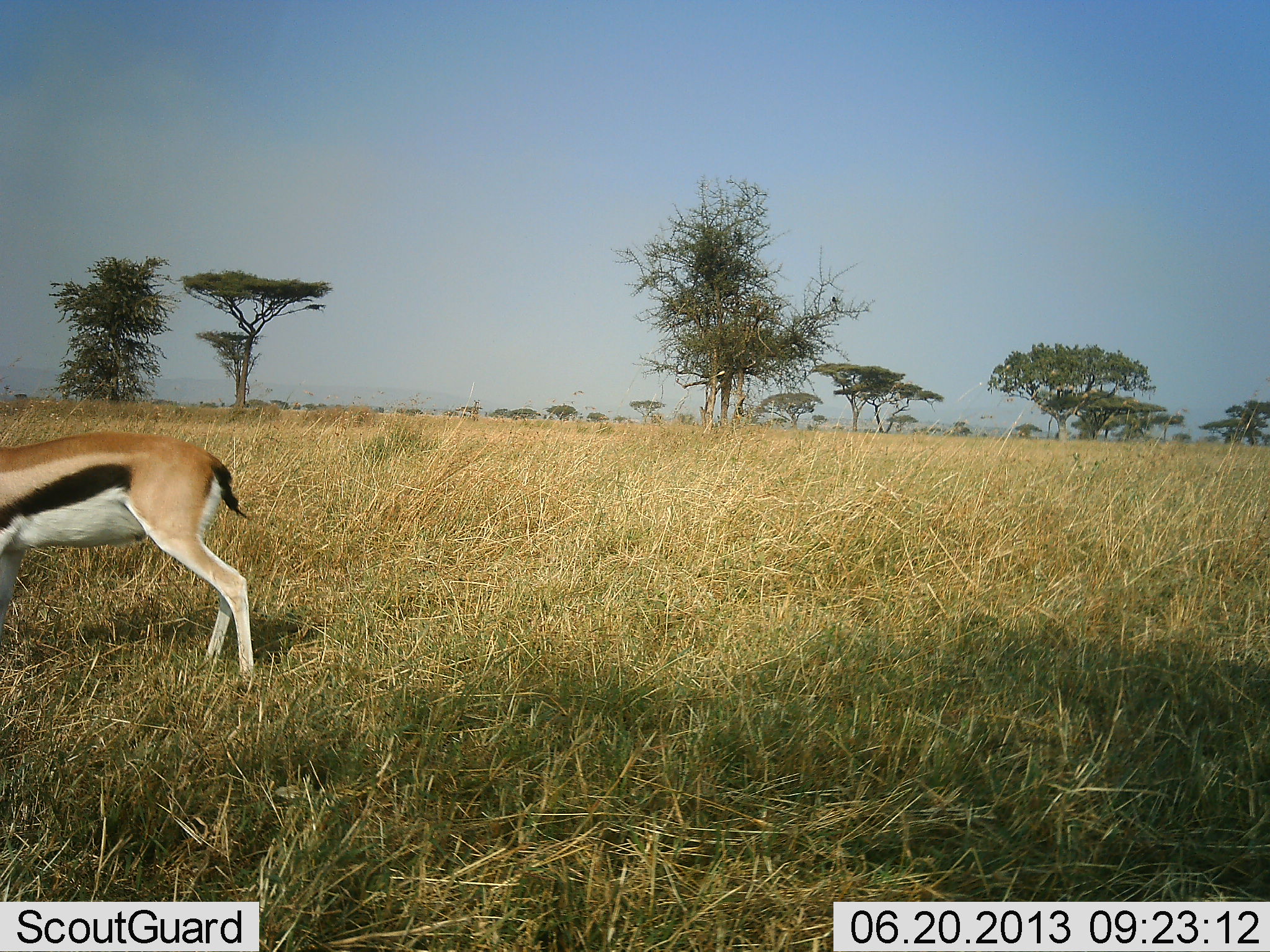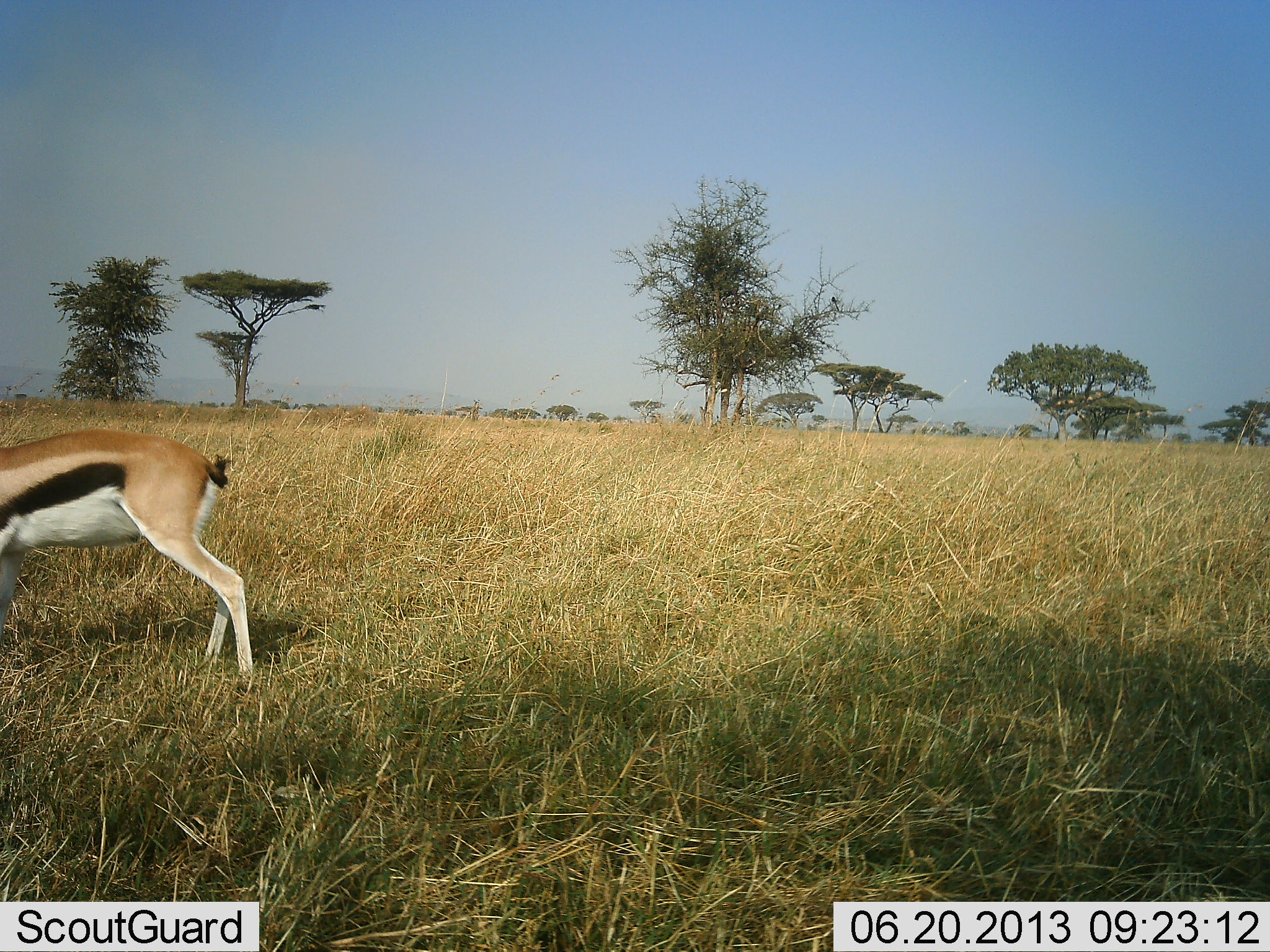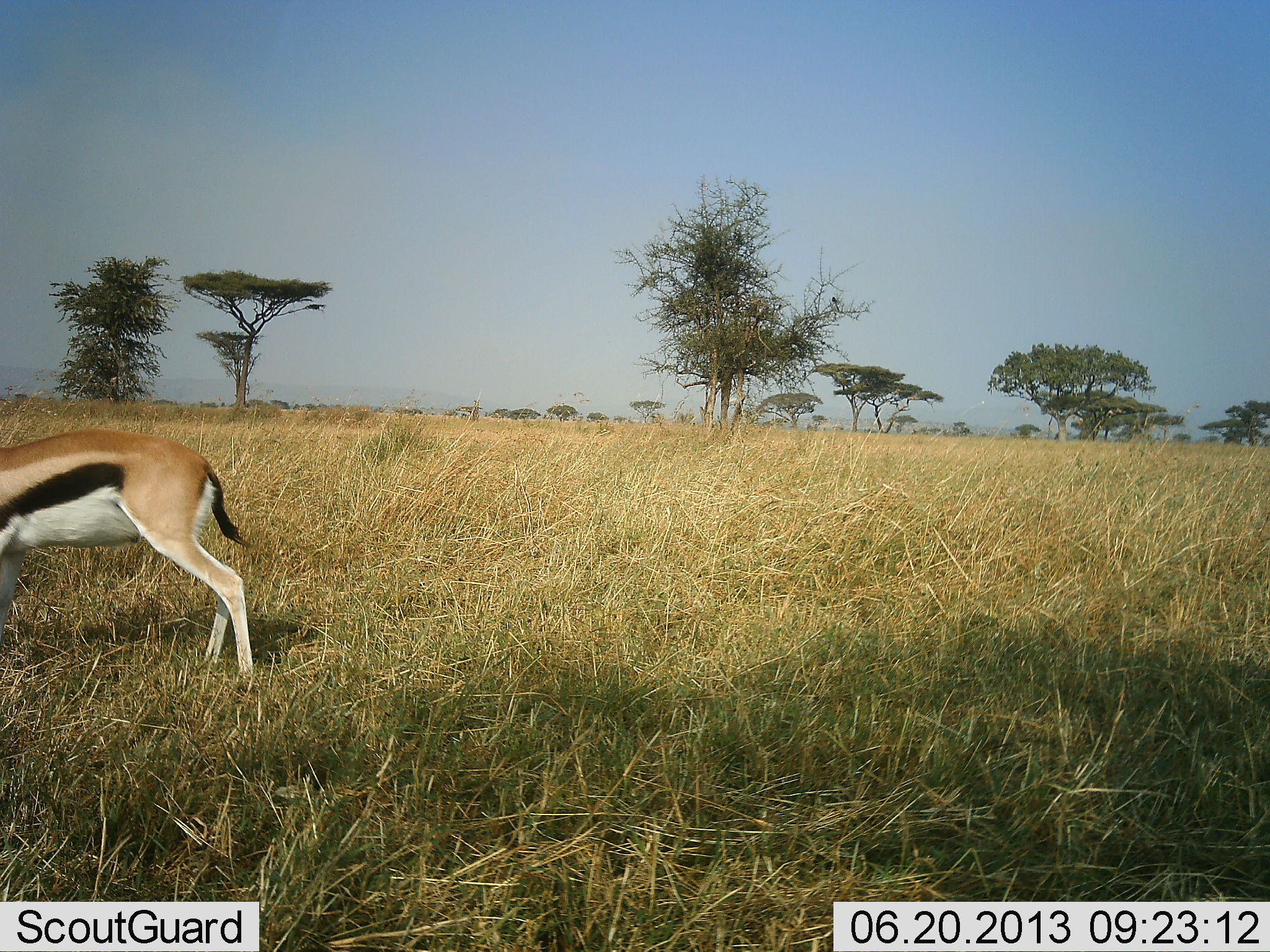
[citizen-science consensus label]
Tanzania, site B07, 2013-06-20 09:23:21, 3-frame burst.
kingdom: Animalia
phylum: Chordata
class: Mammalia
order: Artiodactyla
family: Bovidae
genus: Eudorcas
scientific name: Eudorcas thomsonii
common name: thomson's gazelle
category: gazellethomsons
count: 1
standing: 70%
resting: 0%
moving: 10%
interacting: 0%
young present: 0%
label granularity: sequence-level